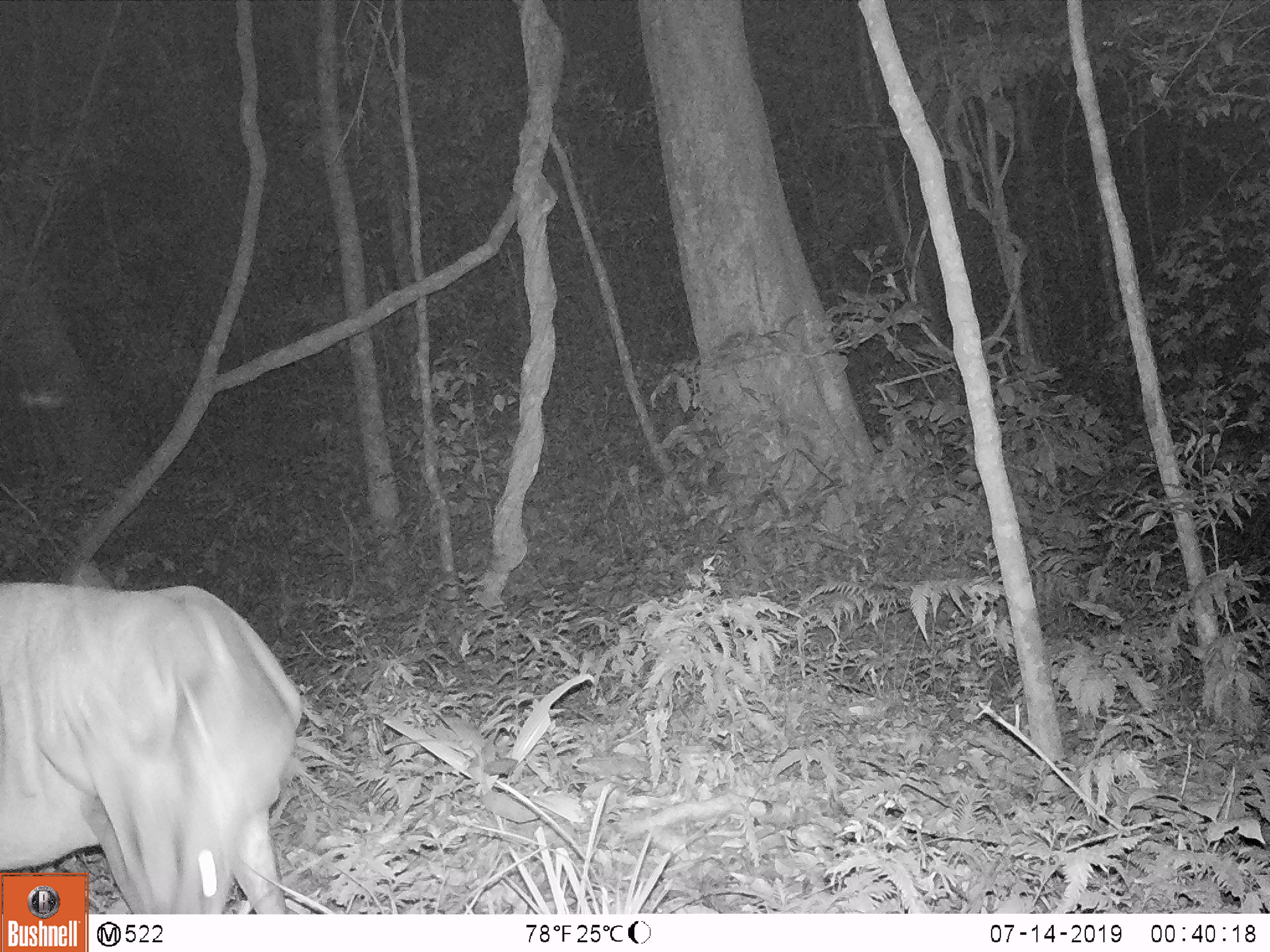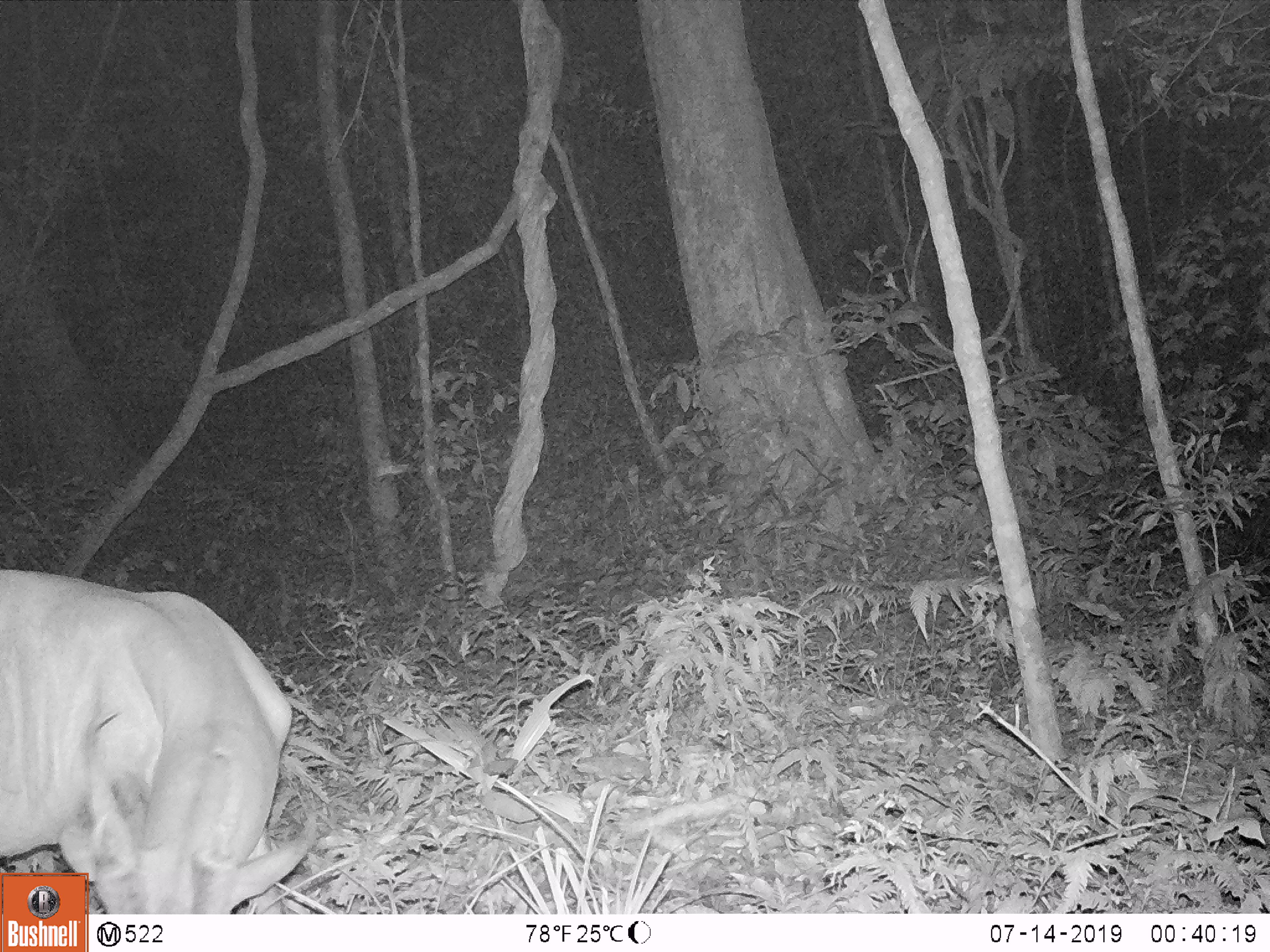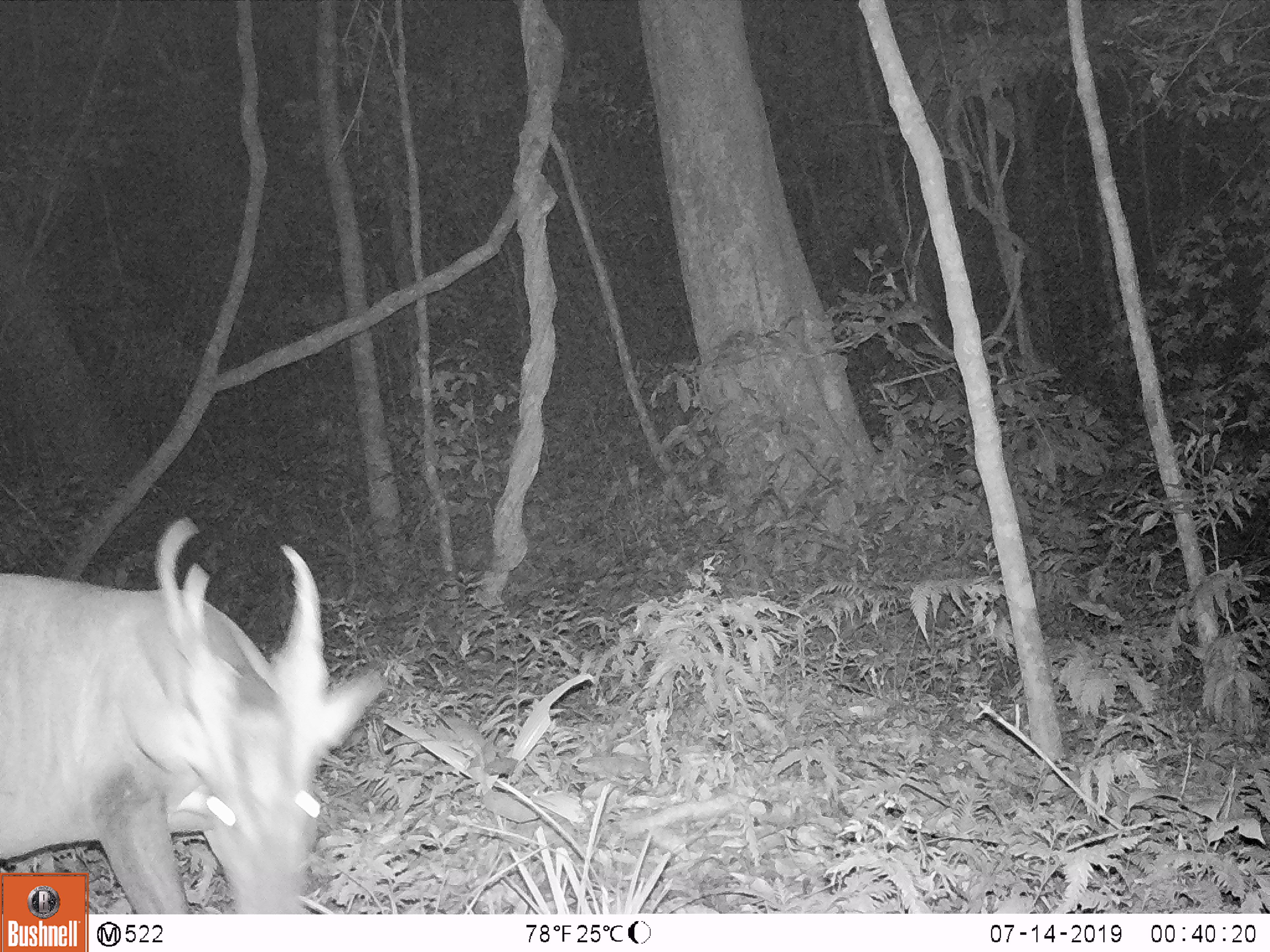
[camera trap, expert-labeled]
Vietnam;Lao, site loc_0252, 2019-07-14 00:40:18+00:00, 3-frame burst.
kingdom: Animalia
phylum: Chordata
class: Mammalia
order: Artiodactyla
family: Cervidae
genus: Muntiacus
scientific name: Muntiacus vuquangensis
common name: large-antlered muntjac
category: large antlered muntjac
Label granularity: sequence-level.